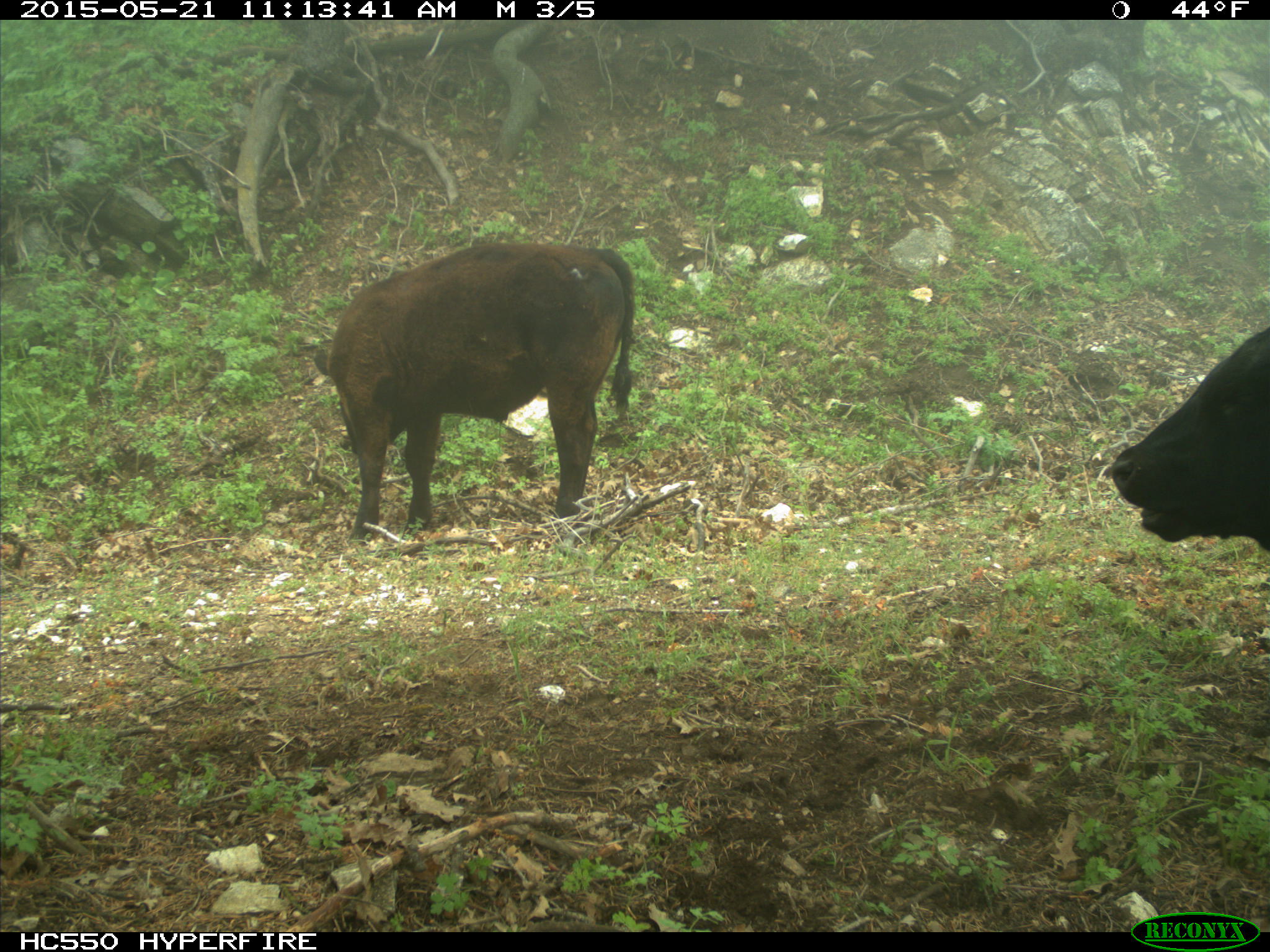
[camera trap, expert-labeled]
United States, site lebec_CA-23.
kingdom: Animalia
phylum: Chordata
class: Mammalia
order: Artiodactyla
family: Bovidae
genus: Bos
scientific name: Bos taurus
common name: domestic cow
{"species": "Bos taurus (domestic cow)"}